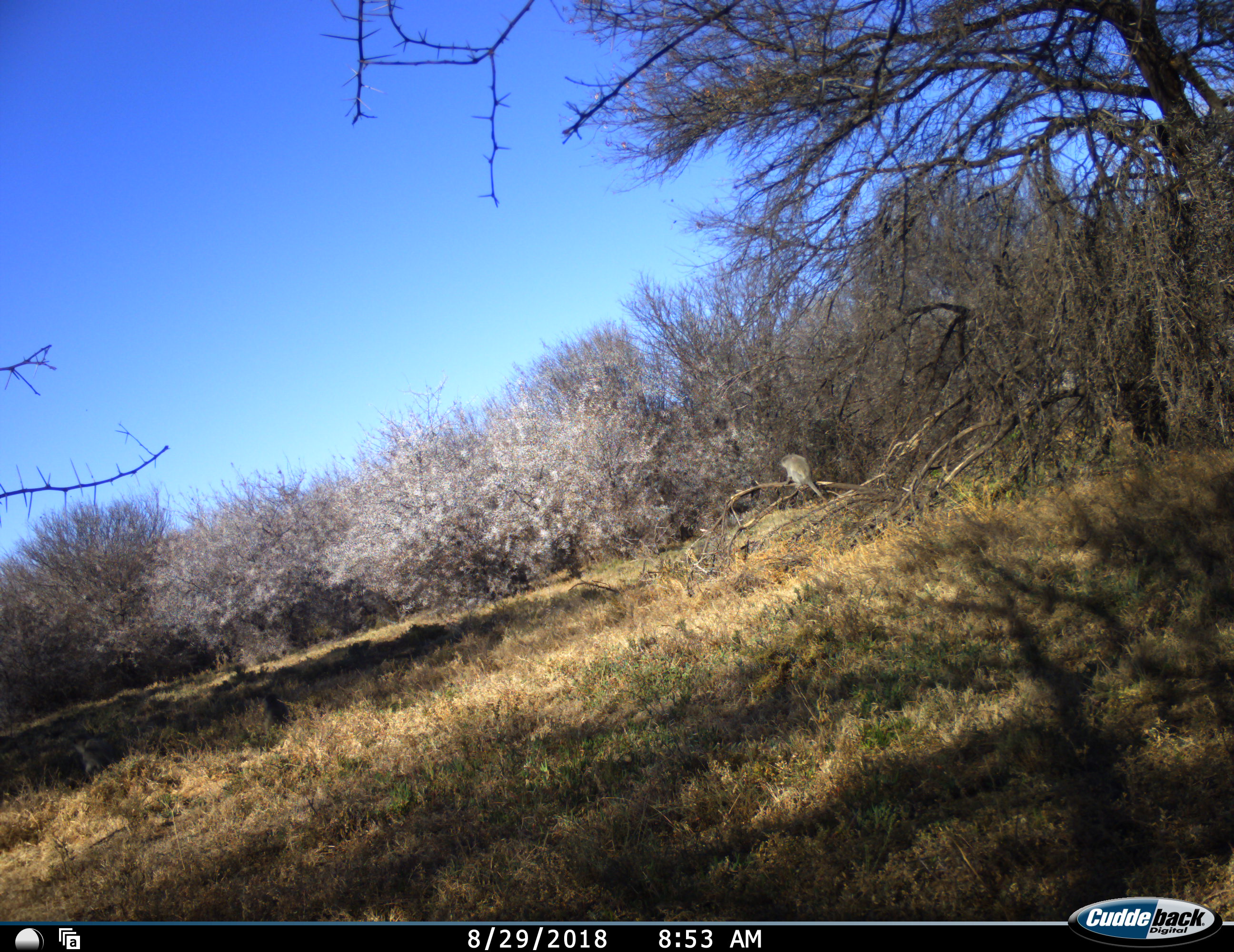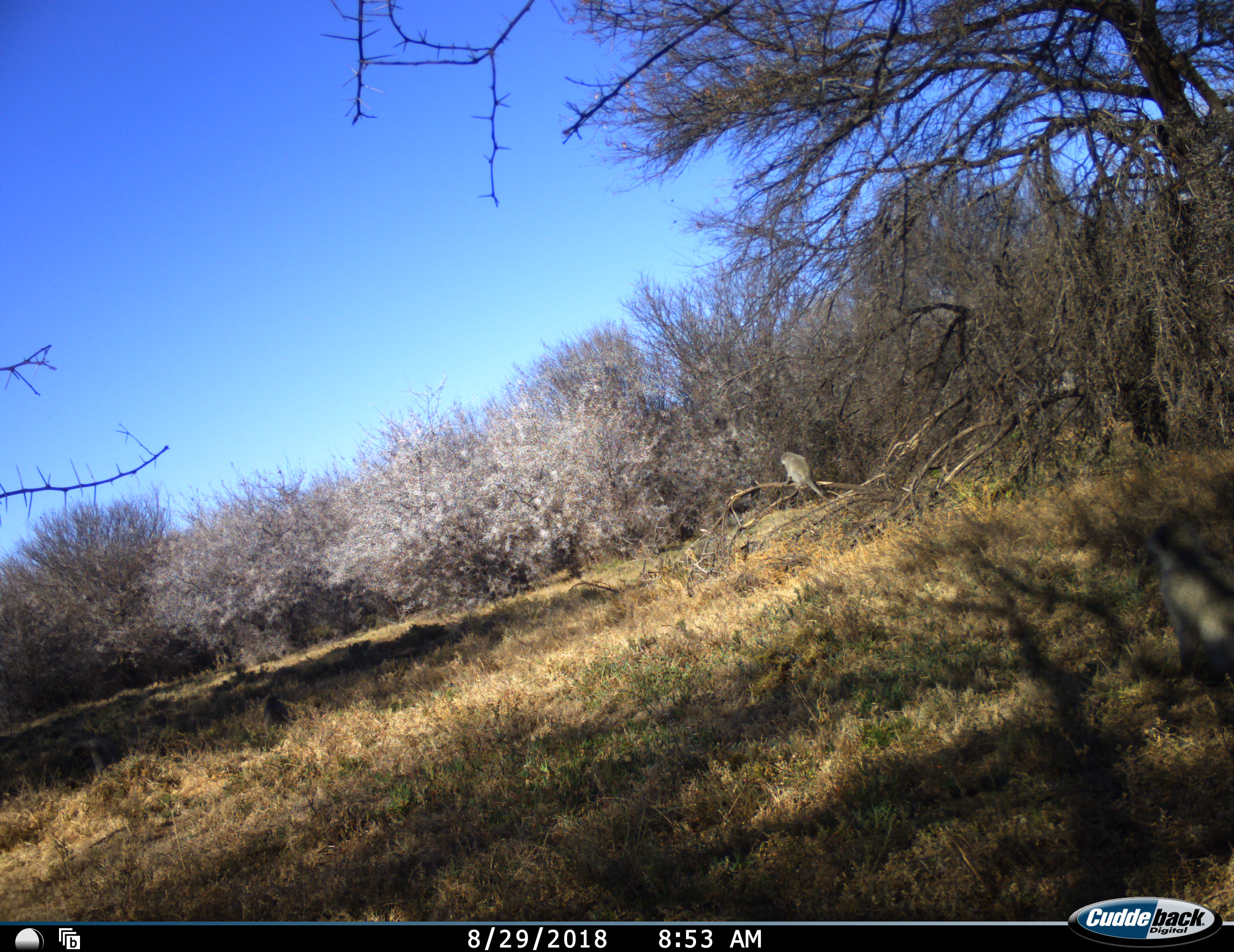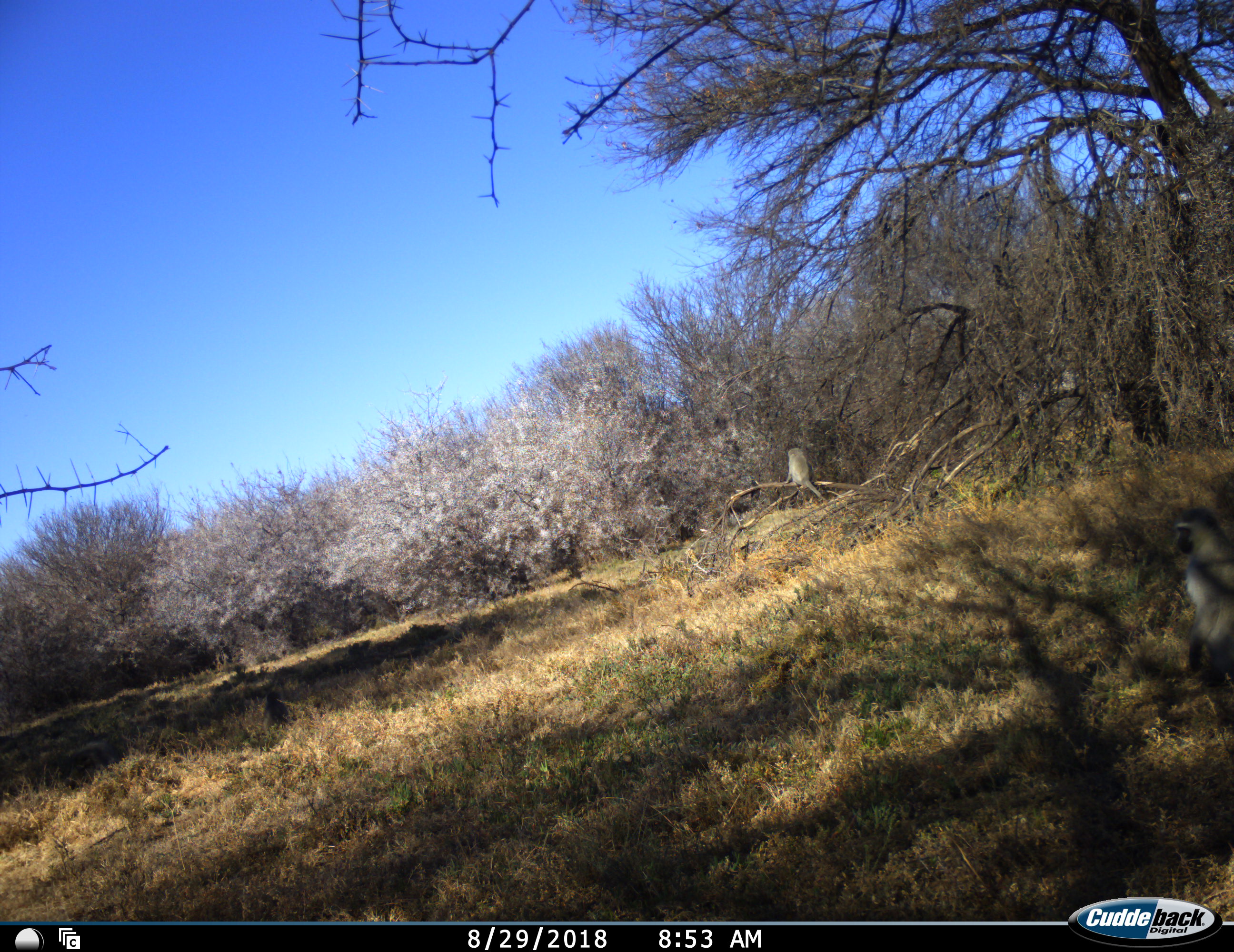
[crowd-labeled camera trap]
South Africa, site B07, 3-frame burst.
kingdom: Animalia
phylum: Chordata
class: Mammalia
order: Primates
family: Cercopithecidae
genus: Chlorocebus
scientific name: Chlorocebus pygerythrus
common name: vervet monkey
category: monkeyvervet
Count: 5.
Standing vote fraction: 38%.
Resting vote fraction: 62%.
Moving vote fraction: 75%.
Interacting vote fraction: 0%.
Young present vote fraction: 25%.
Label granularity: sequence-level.